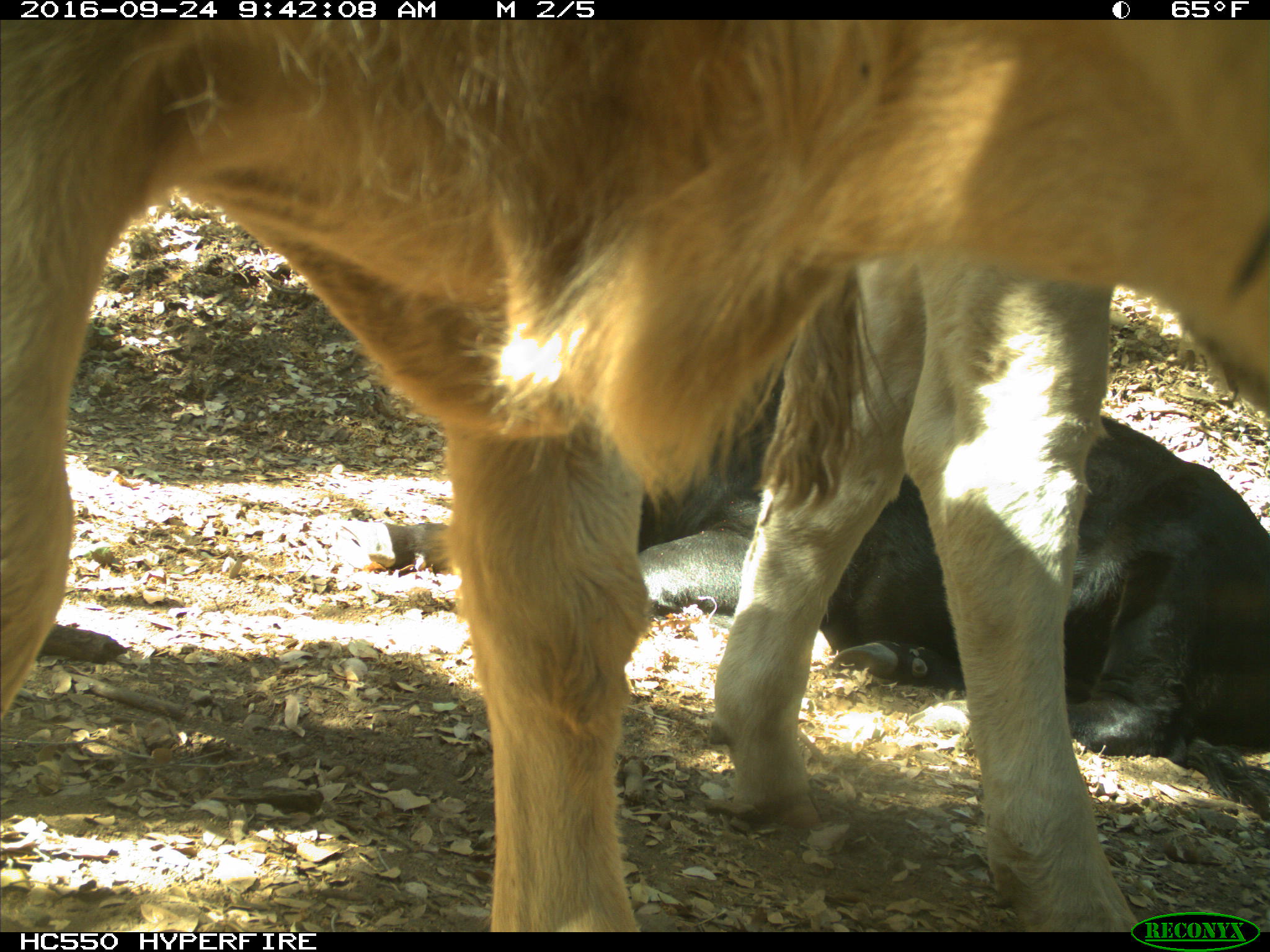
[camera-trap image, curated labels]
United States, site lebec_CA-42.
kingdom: Animalia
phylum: Chordata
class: Mammalia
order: Artiodactyla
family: Bovidae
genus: Bos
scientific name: Bos taurus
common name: domestic cow